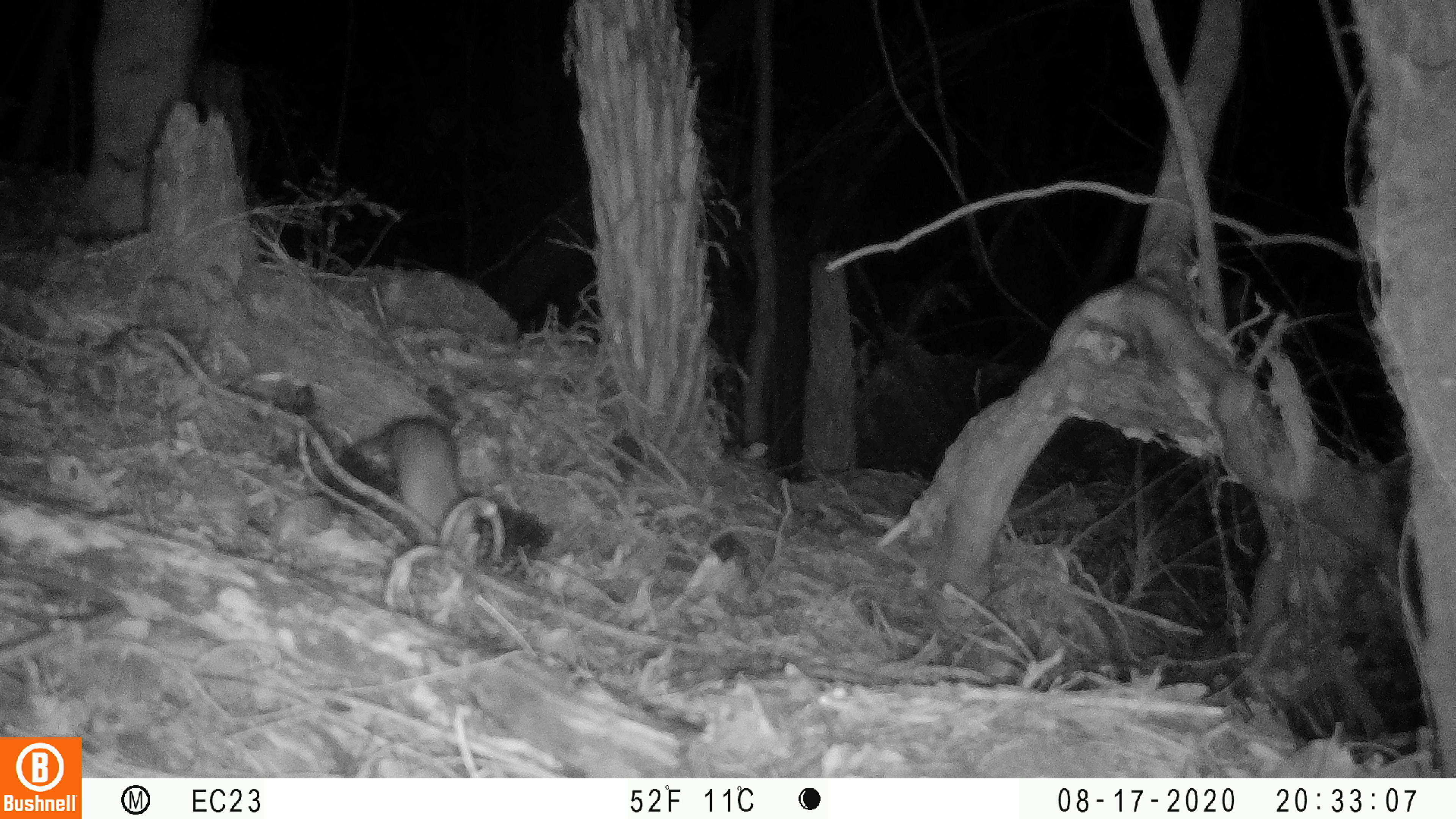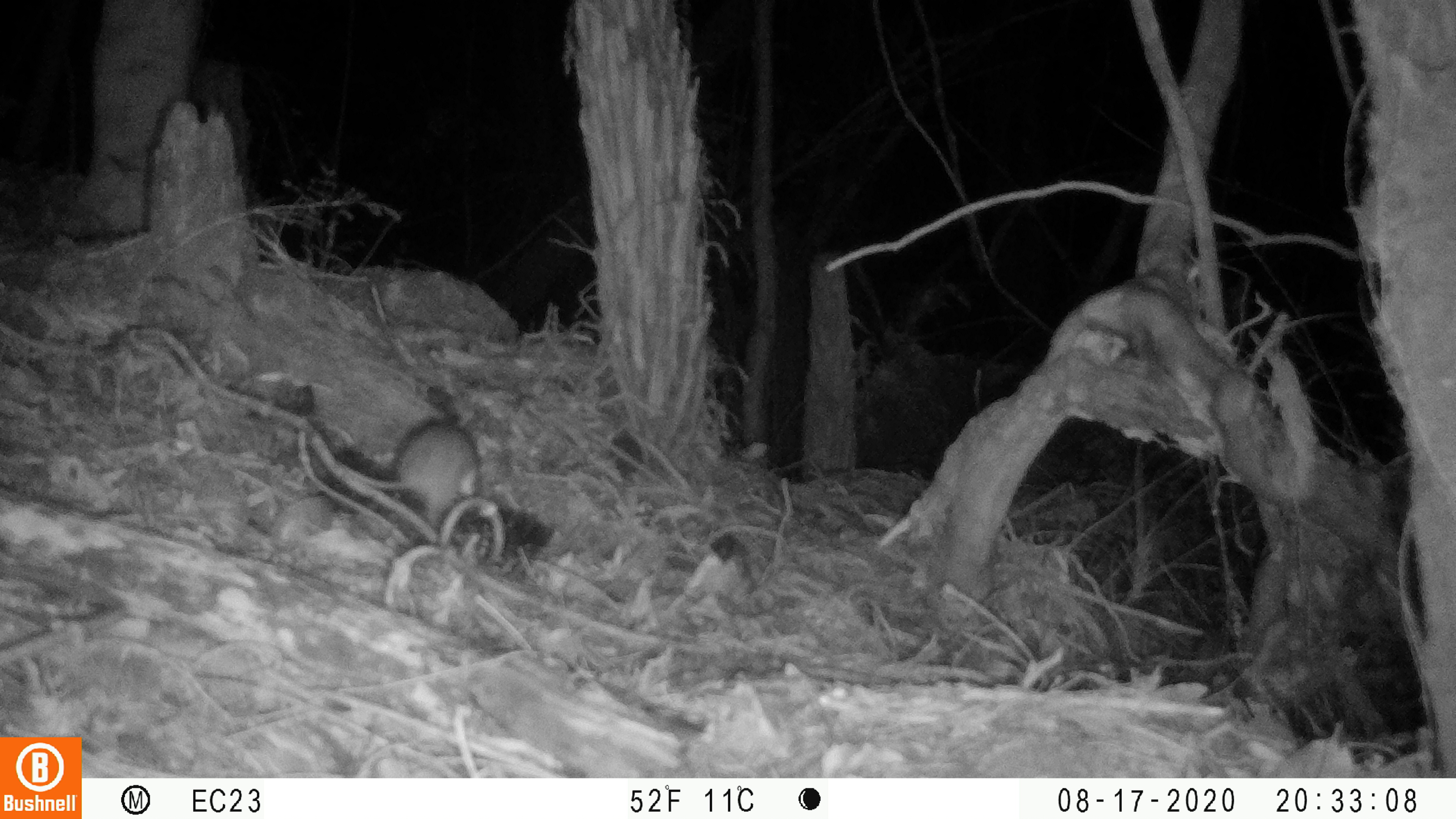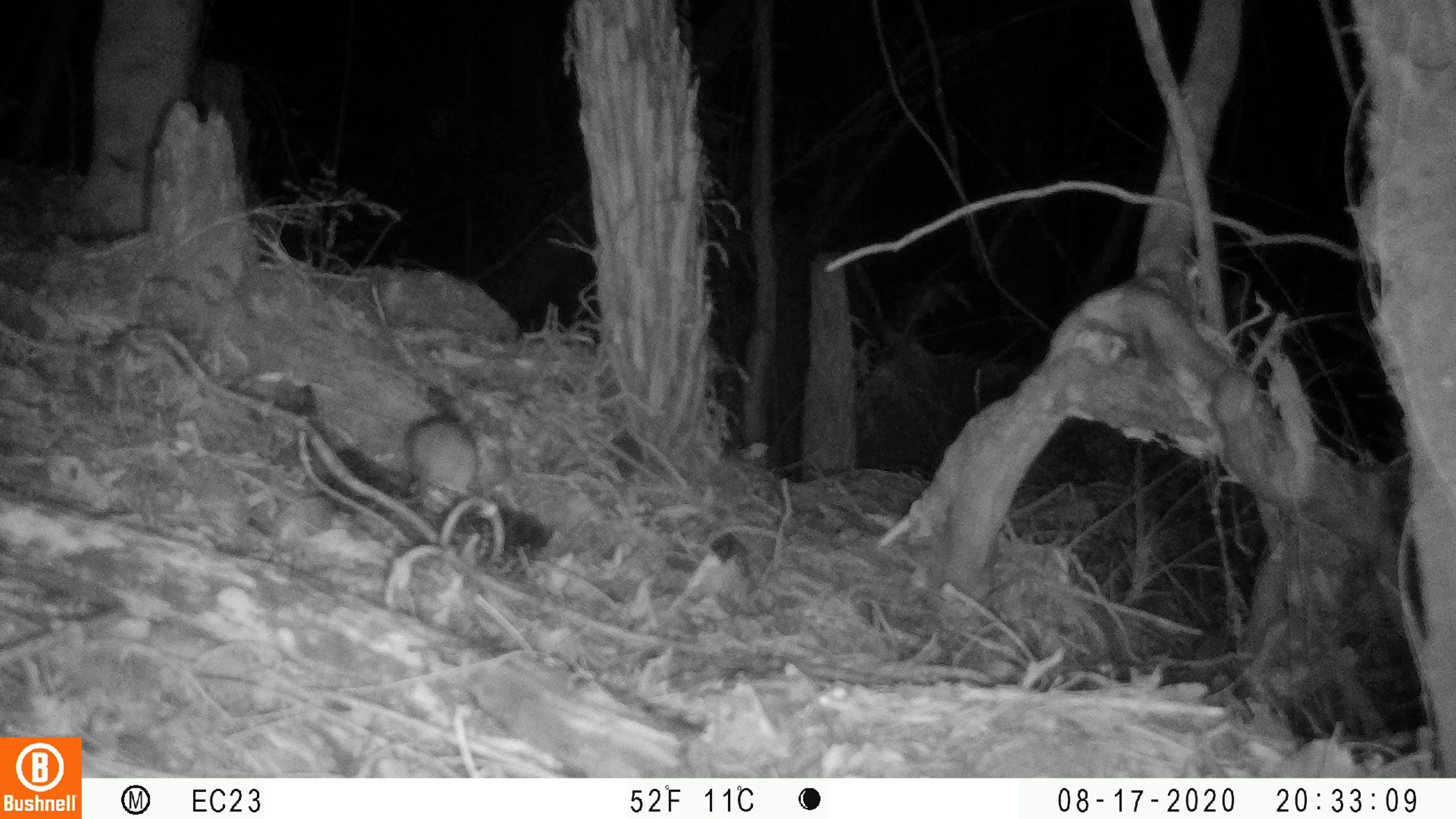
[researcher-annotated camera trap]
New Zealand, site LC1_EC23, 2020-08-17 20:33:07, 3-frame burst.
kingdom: Animalia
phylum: Chordata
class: Mammalia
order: Rodentia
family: Muridae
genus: Rattus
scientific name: Rattus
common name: rat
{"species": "rat (Rattus)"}